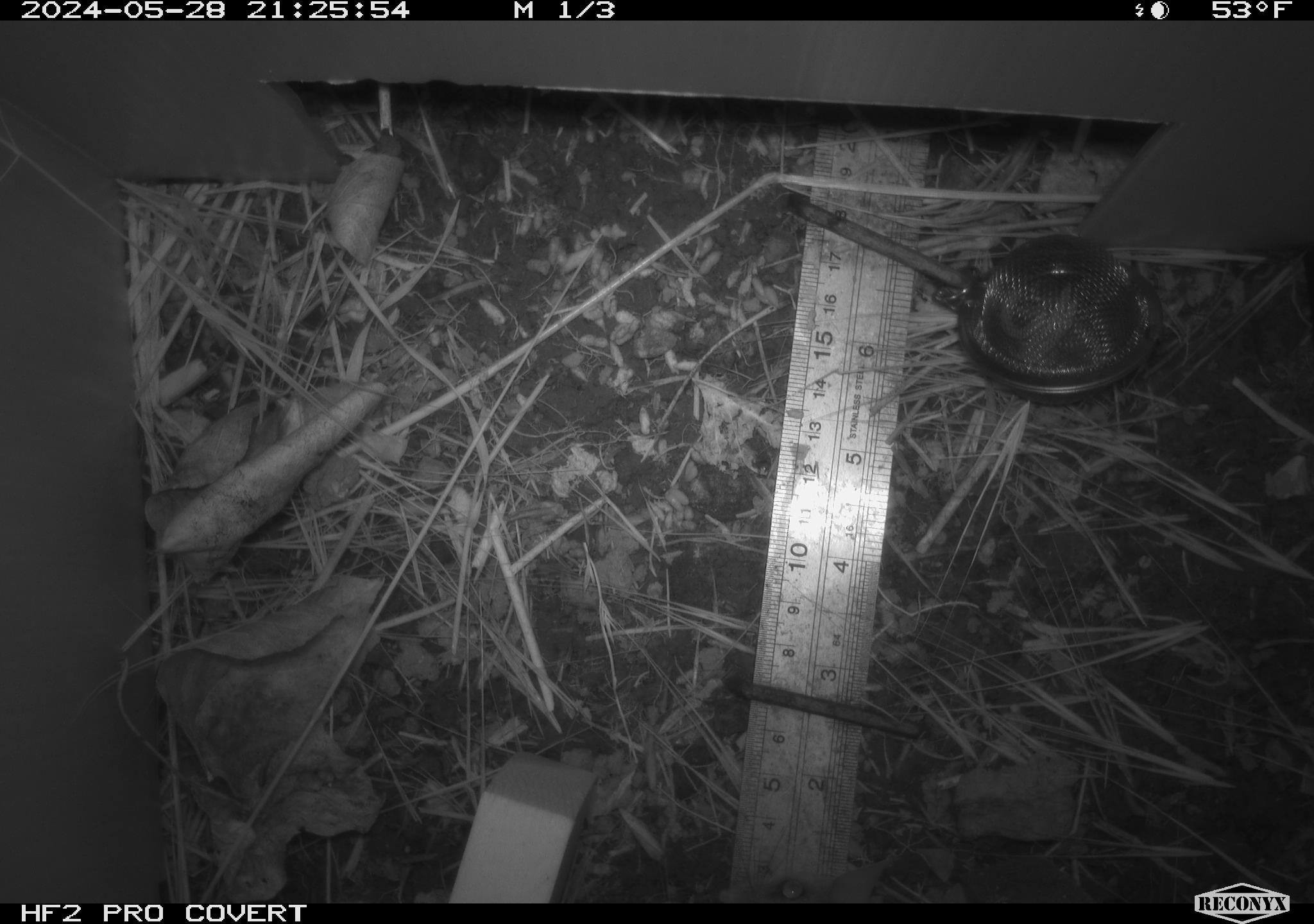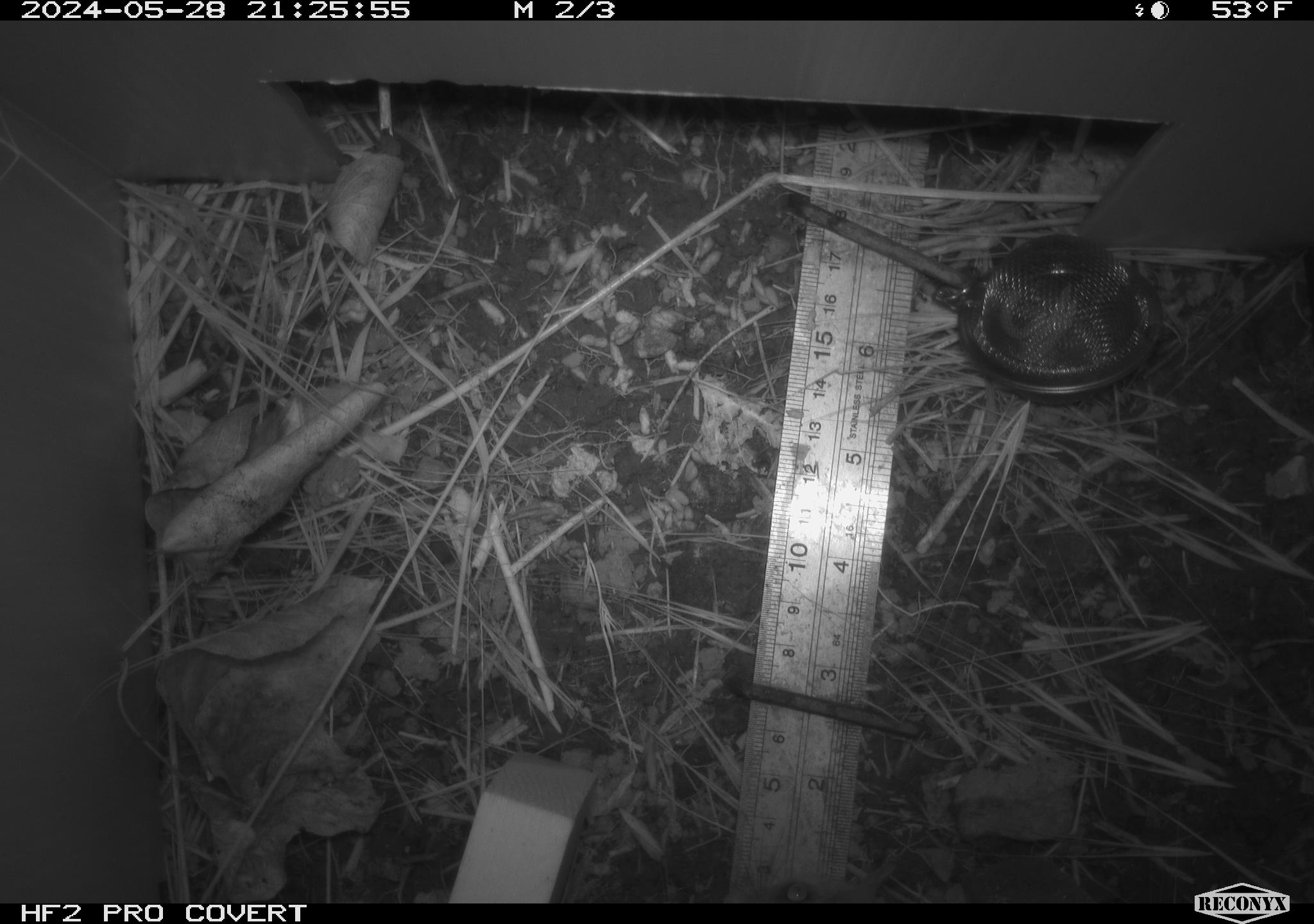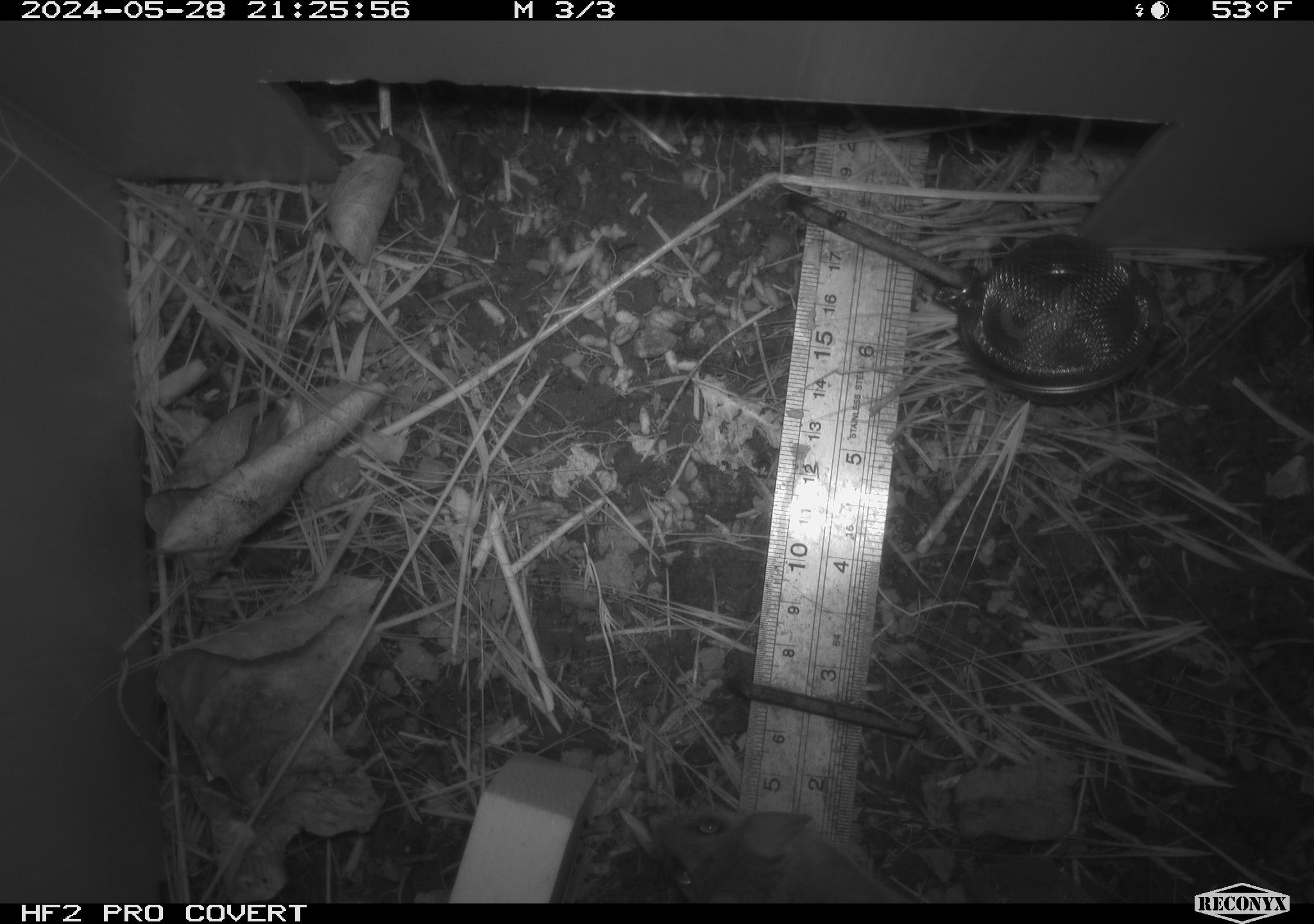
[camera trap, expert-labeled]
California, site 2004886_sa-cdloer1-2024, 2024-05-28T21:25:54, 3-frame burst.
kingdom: Animalia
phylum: Chordata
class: Mammalia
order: Rodentia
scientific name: Rodentia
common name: mouse species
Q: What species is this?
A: Mouse species (Rodentia).